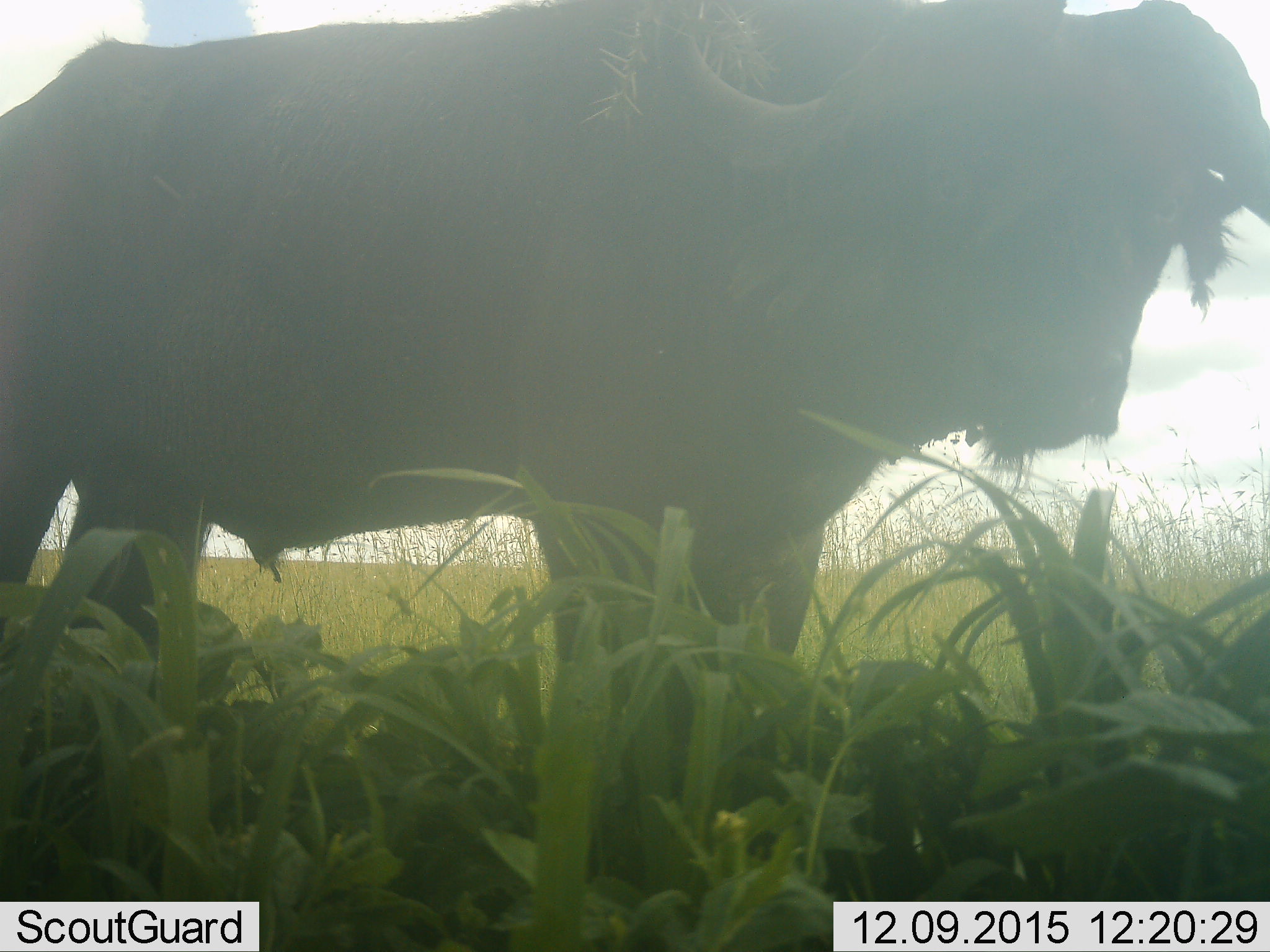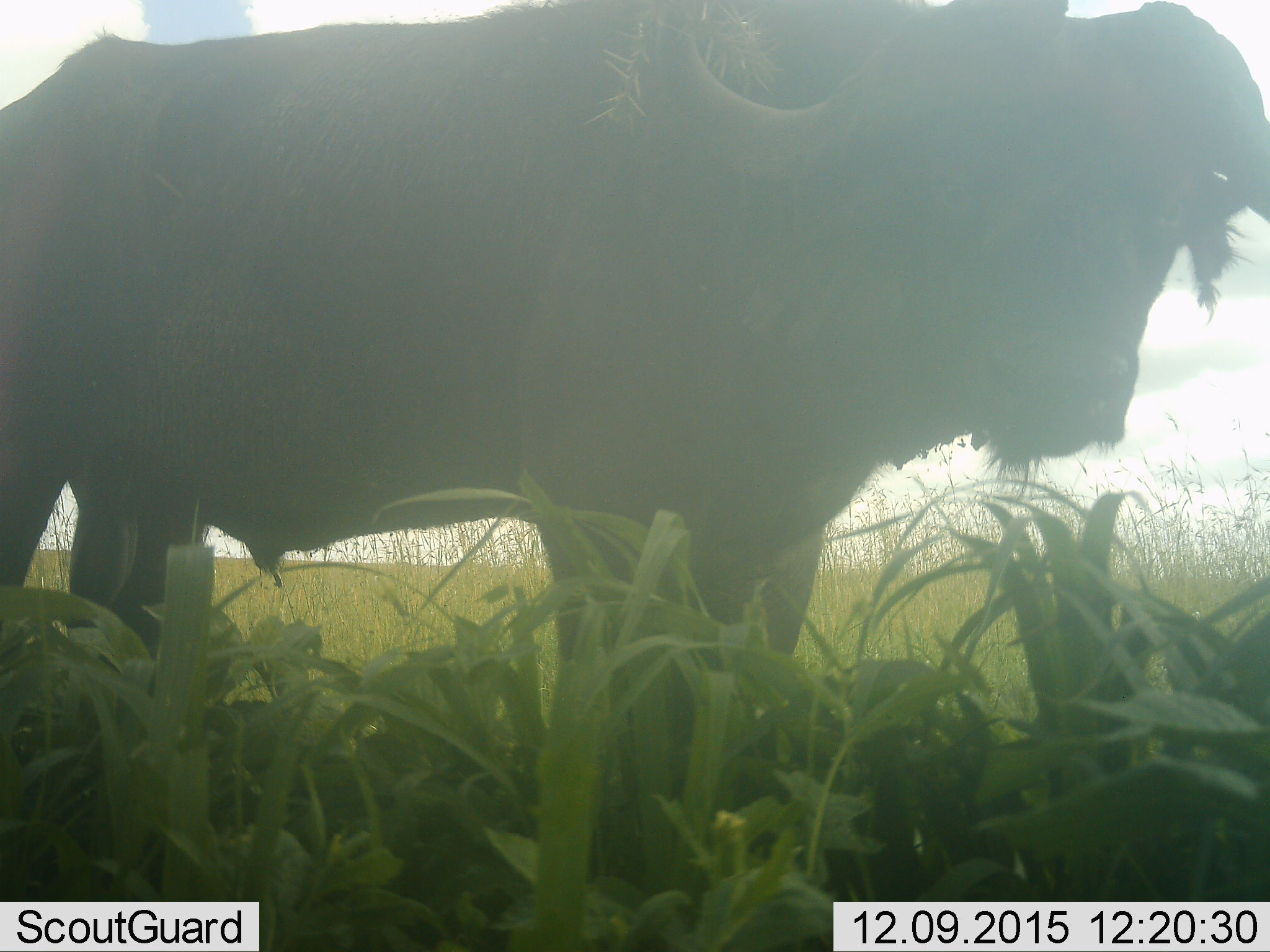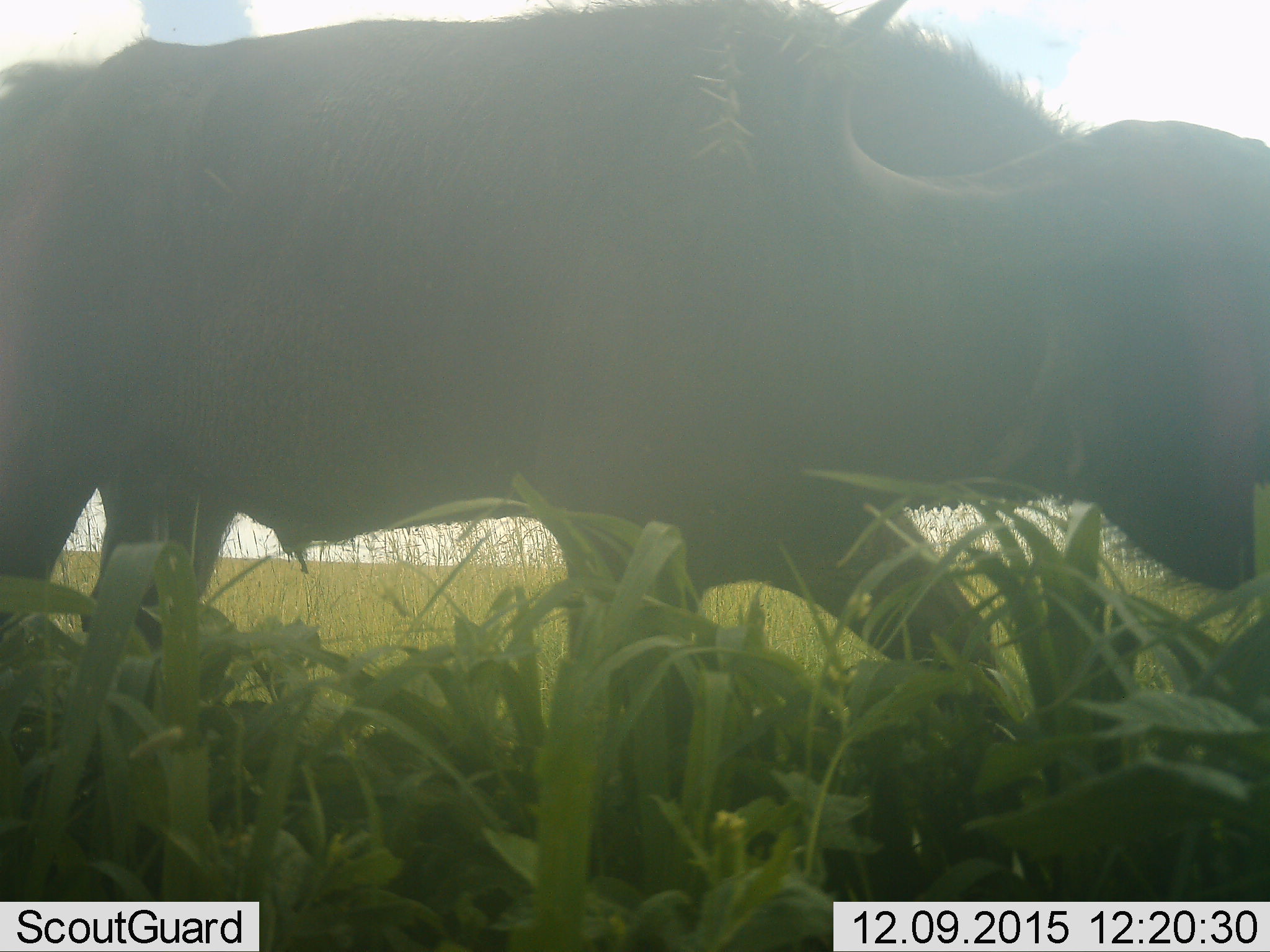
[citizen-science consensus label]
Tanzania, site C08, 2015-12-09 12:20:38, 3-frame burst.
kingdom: Animalia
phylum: Chordata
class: Mammalia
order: Artiodactyla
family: Bovidae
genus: Syncerus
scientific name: Syncerus caffer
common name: cape buffalo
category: buffalo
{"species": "buffalo (cape buffalo) (Syncerus caffer)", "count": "1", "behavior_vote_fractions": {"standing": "69%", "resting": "0%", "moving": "25%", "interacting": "0%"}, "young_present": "0%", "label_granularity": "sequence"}